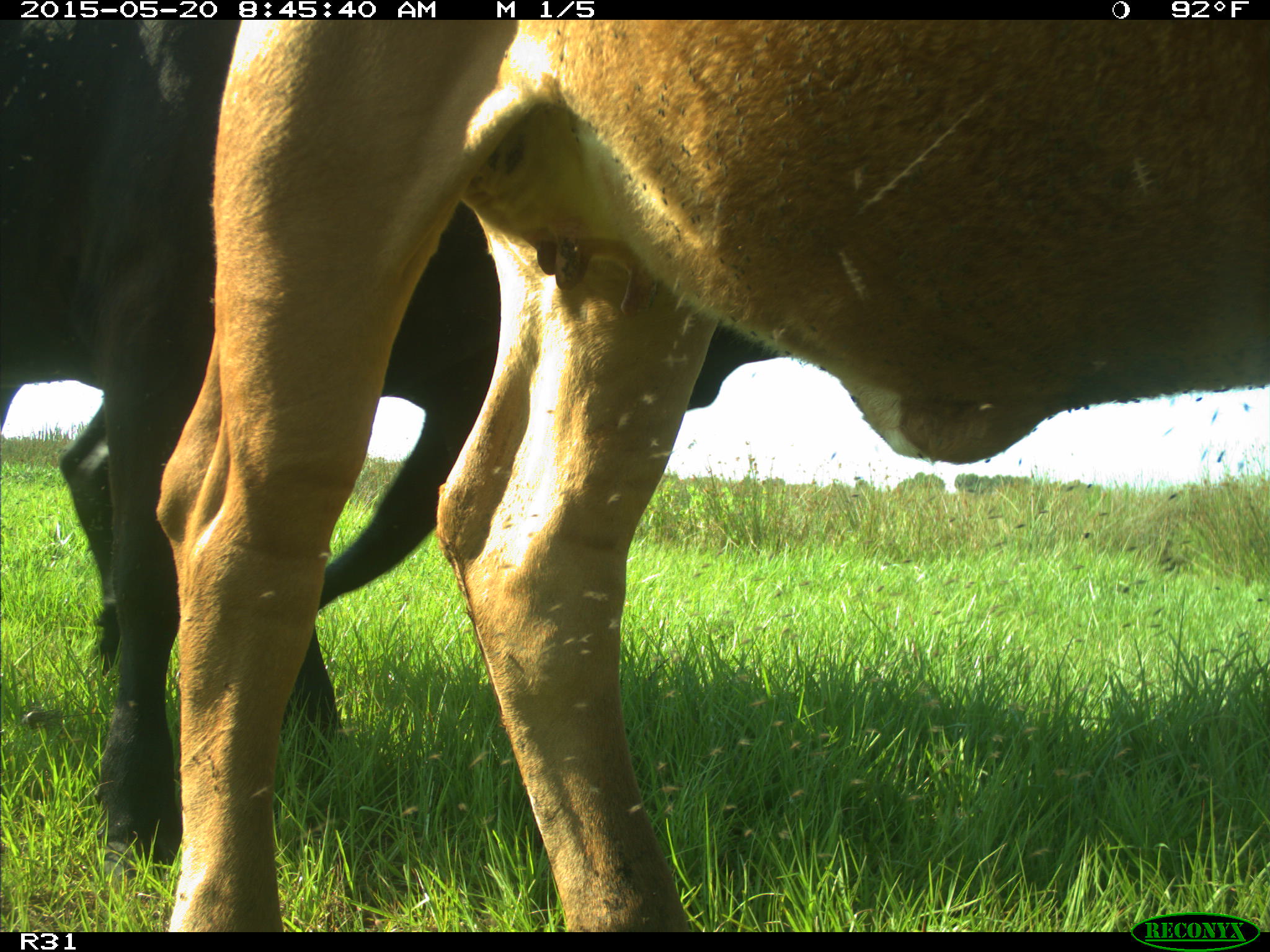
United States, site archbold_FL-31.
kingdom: Animalia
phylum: Chordata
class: Mammalia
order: Artiodactyla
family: Bovidae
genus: Bos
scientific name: Bos taurus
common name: domestic cow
Bos taurus (domestic cow).